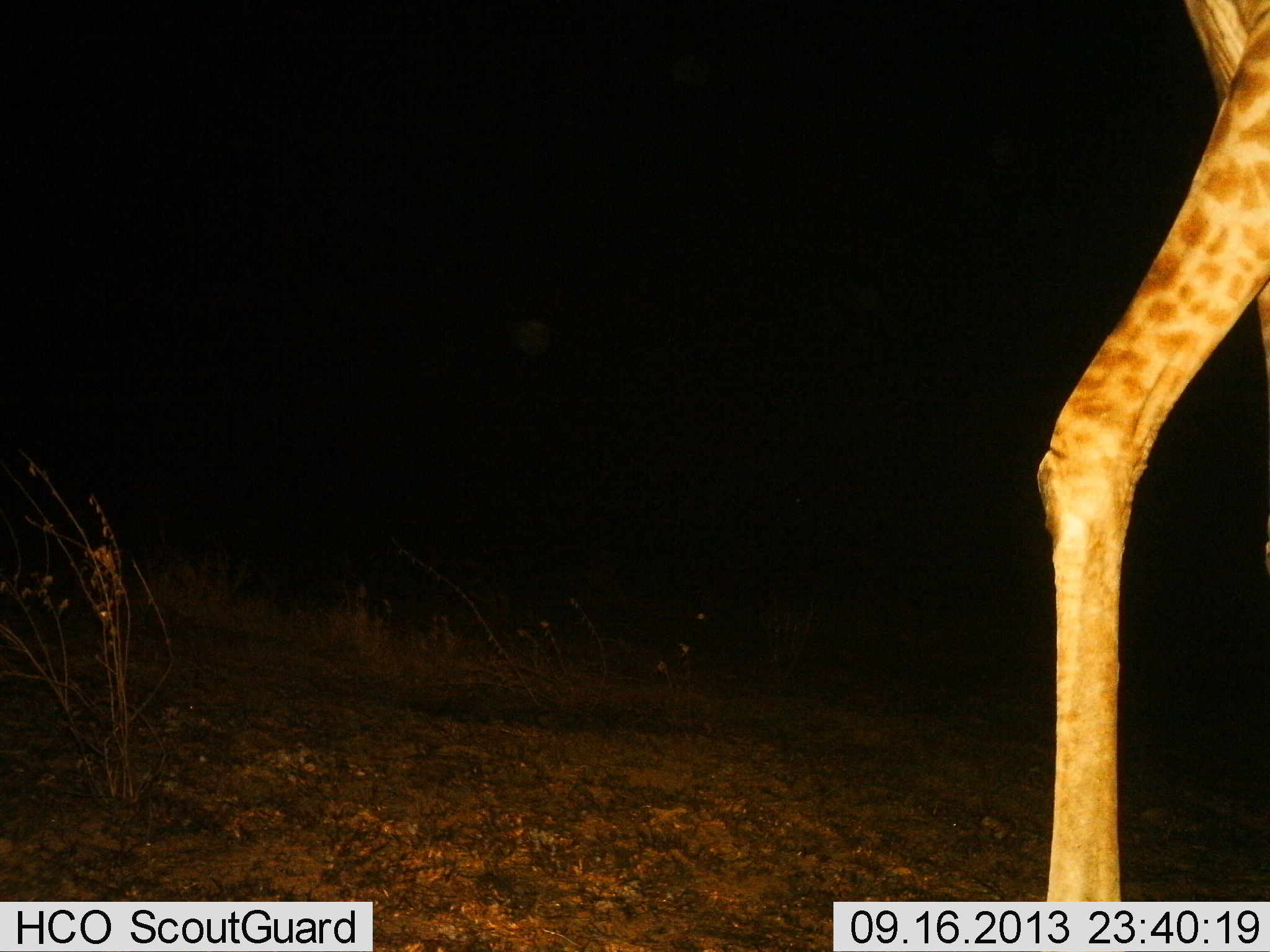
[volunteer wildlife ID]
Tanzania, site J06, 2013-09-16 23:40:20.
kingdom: Animalia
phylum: Chordata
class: Mammalia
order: Artiodactyla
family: Giraffidae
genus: Giraffa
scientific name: Giraffa camelopardalis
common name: giraffe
Giraffe (Giraffa camelopardalis), count 1. Behavior (volunteer vote fractions): standing 65%, resting 0%, moving 35%, interacting 6%. Young present (vote fraction): 0%. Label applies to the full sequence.